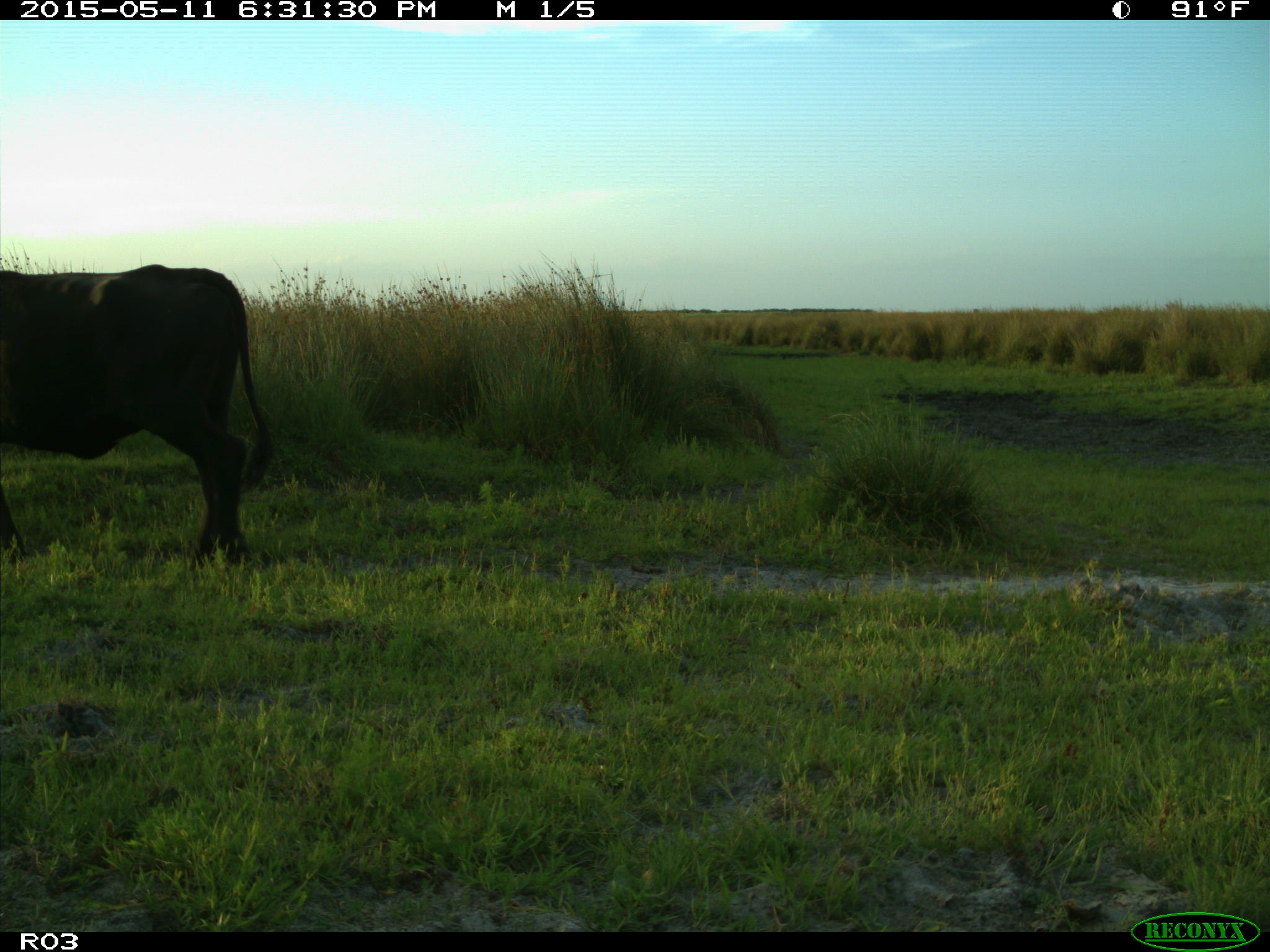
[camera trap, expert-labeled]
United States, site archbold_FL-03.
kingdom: Animalia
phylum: Chordata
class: Mammalia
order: Artiodactyla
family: Bovidae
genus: Bos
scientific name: Bos taurus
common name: domestic cow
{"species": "Bos taurus (domestic cow)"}